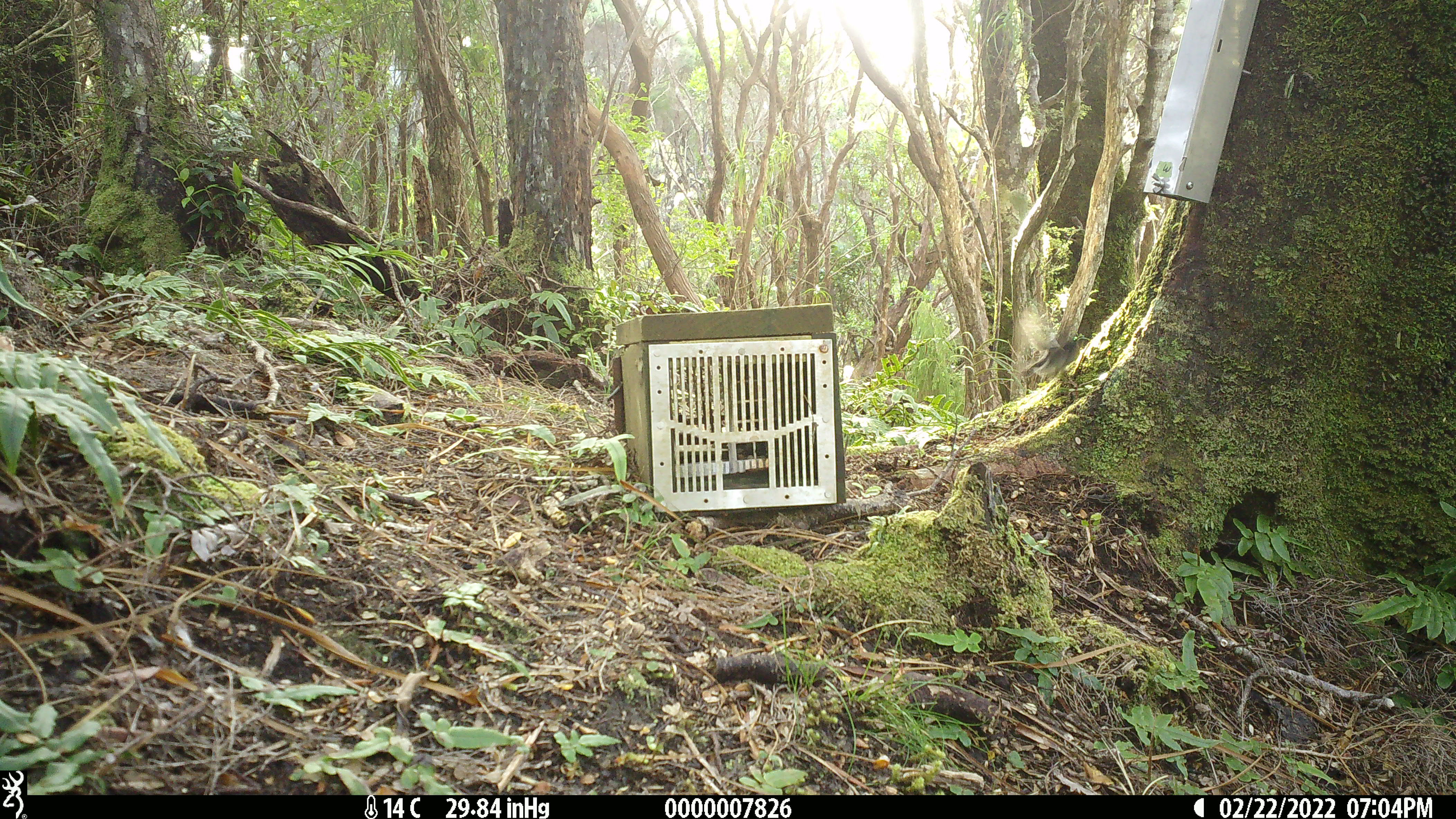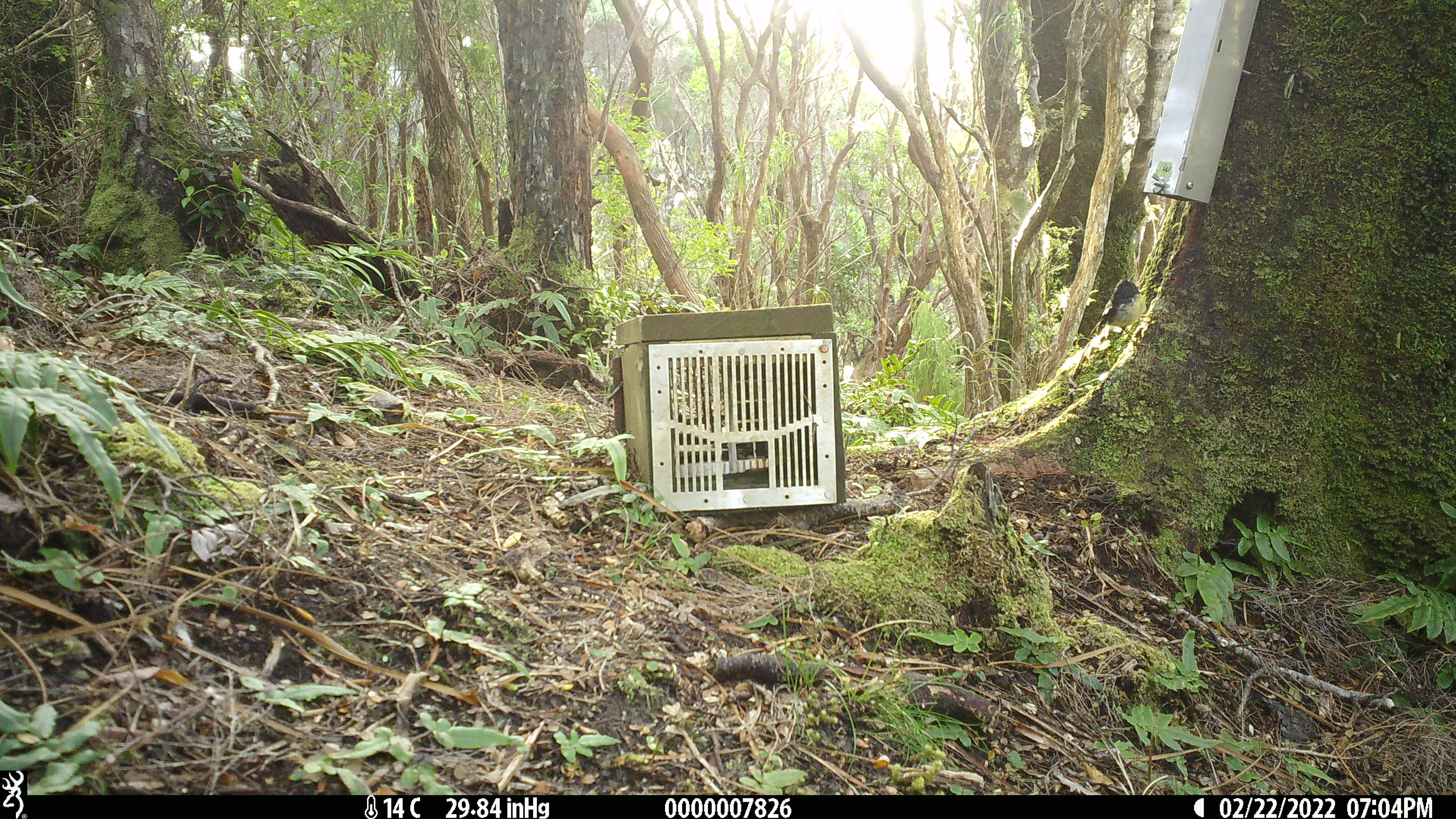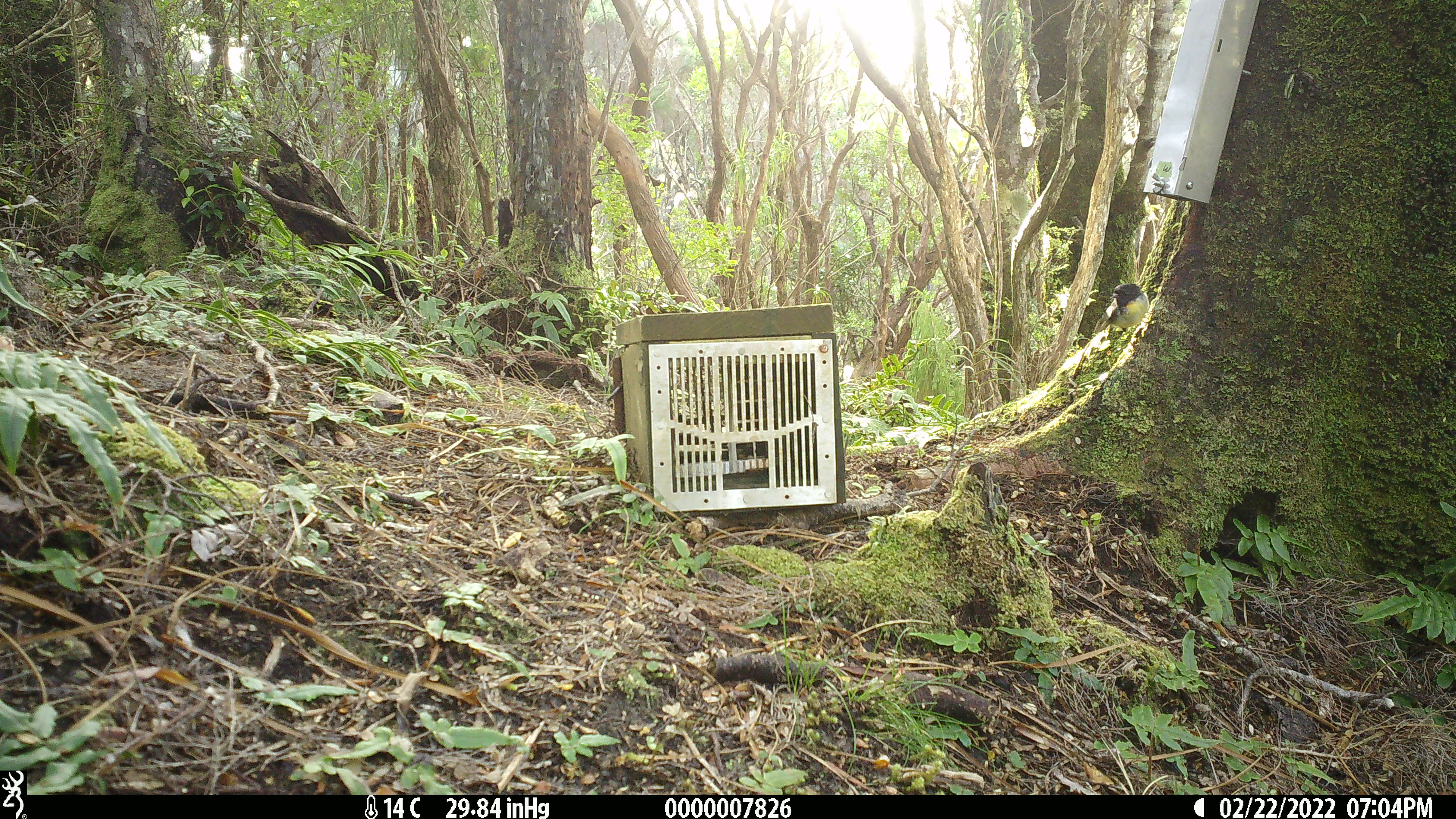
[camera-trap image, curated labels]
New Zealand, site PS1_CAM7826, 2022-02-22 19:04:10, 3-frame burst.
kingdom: Animalia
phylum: Chordata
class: Aves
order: Passeriformes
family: Petroicidae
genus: Petroica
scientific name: Petroica macrocephala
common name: tomtit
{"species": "tomtit (Petroica macrocephala)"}